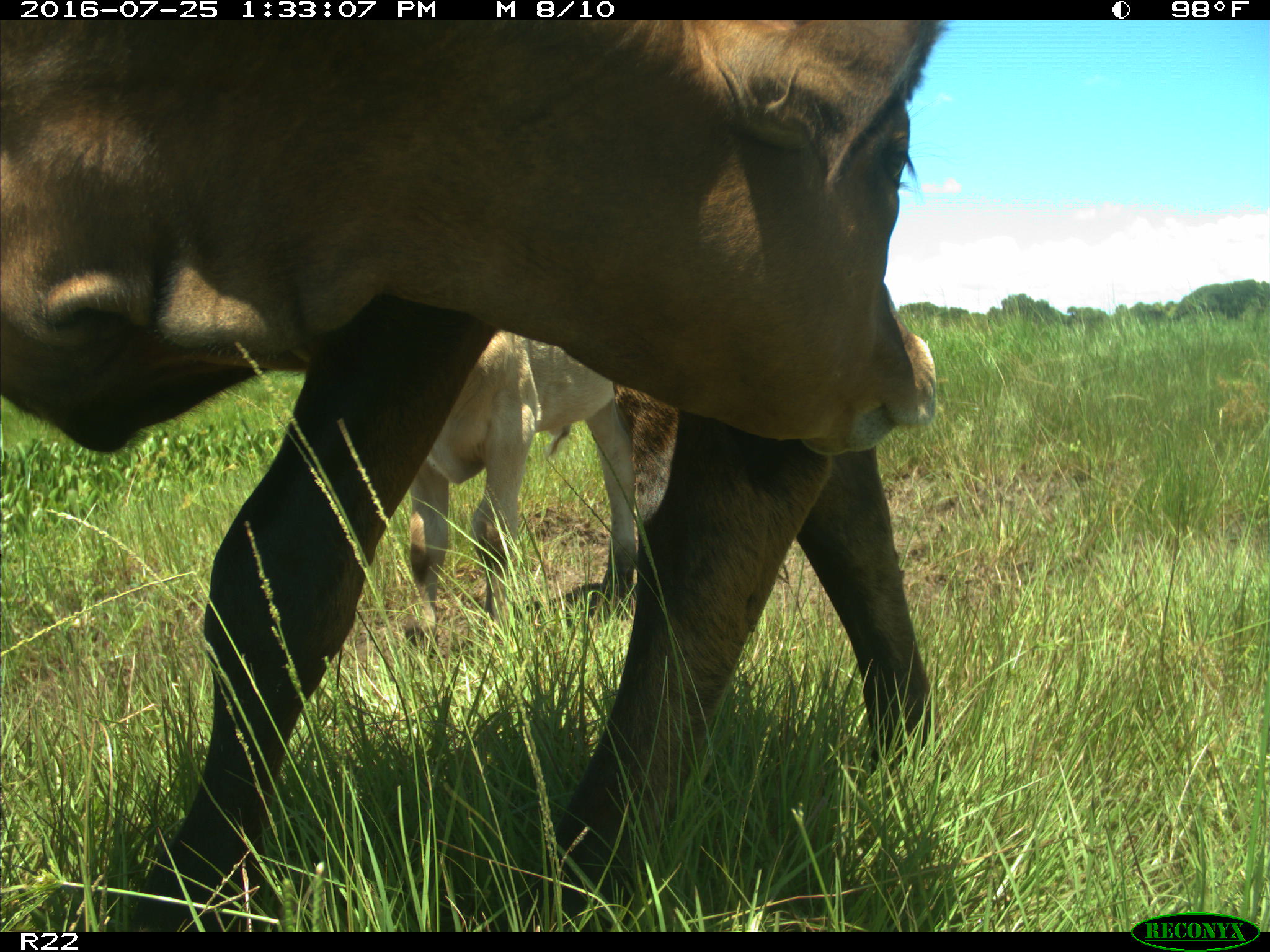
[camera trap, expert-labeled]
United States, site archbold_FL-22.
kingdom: Animalia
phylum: Chordata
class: Mammalia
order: Artiodactyla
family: Bovidae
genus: Bos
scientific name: Bos taurus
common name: domestic cow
Bos taurus (domestic cow).